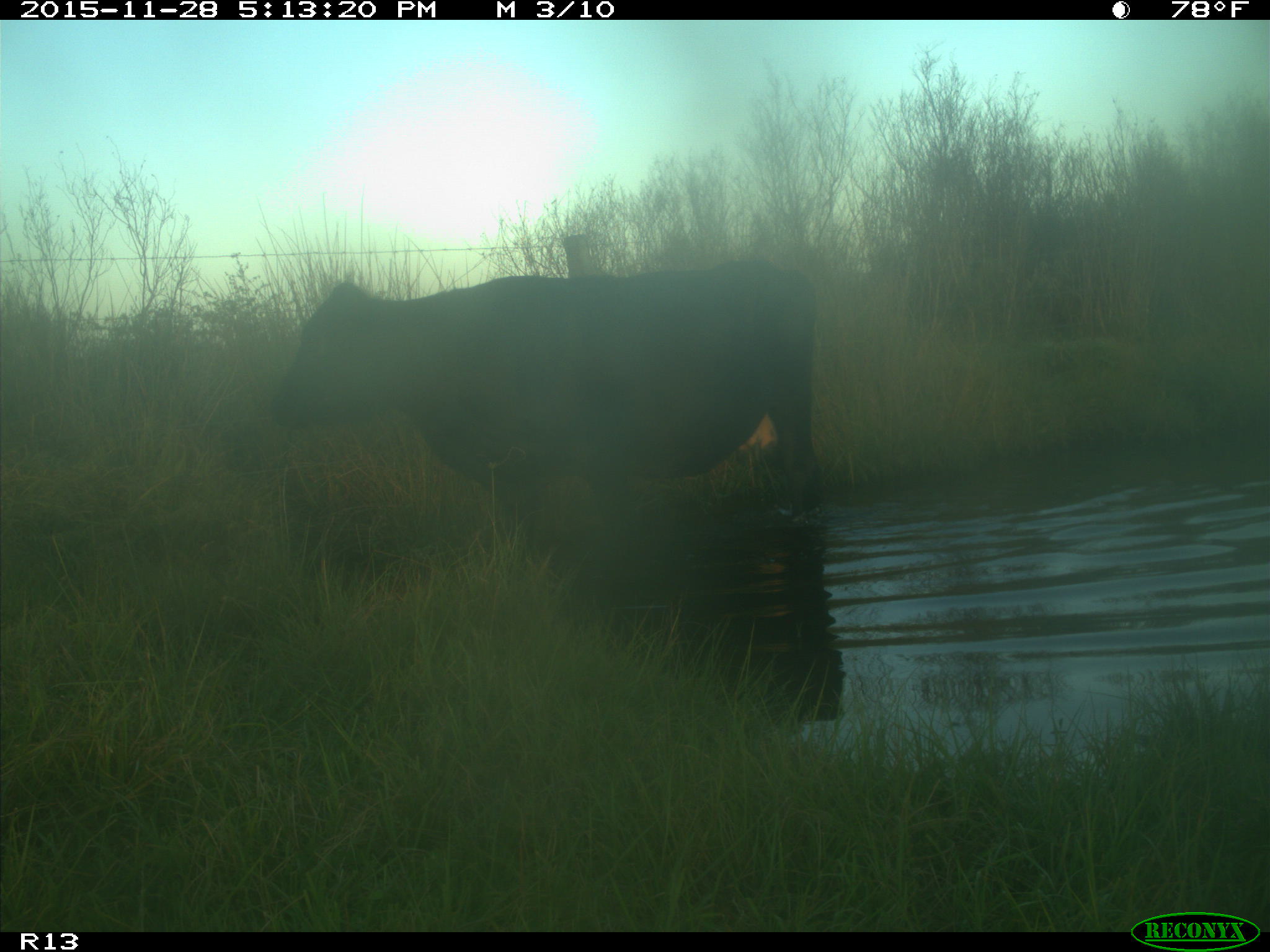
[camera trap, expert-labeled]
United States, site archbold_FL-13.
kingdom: Animalia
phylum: Chordata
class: Mammalia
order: Artiodactyla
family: Bovidae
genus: Bos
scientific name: Bos taurus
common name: domestic cow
Bos taurus (domestic cow).